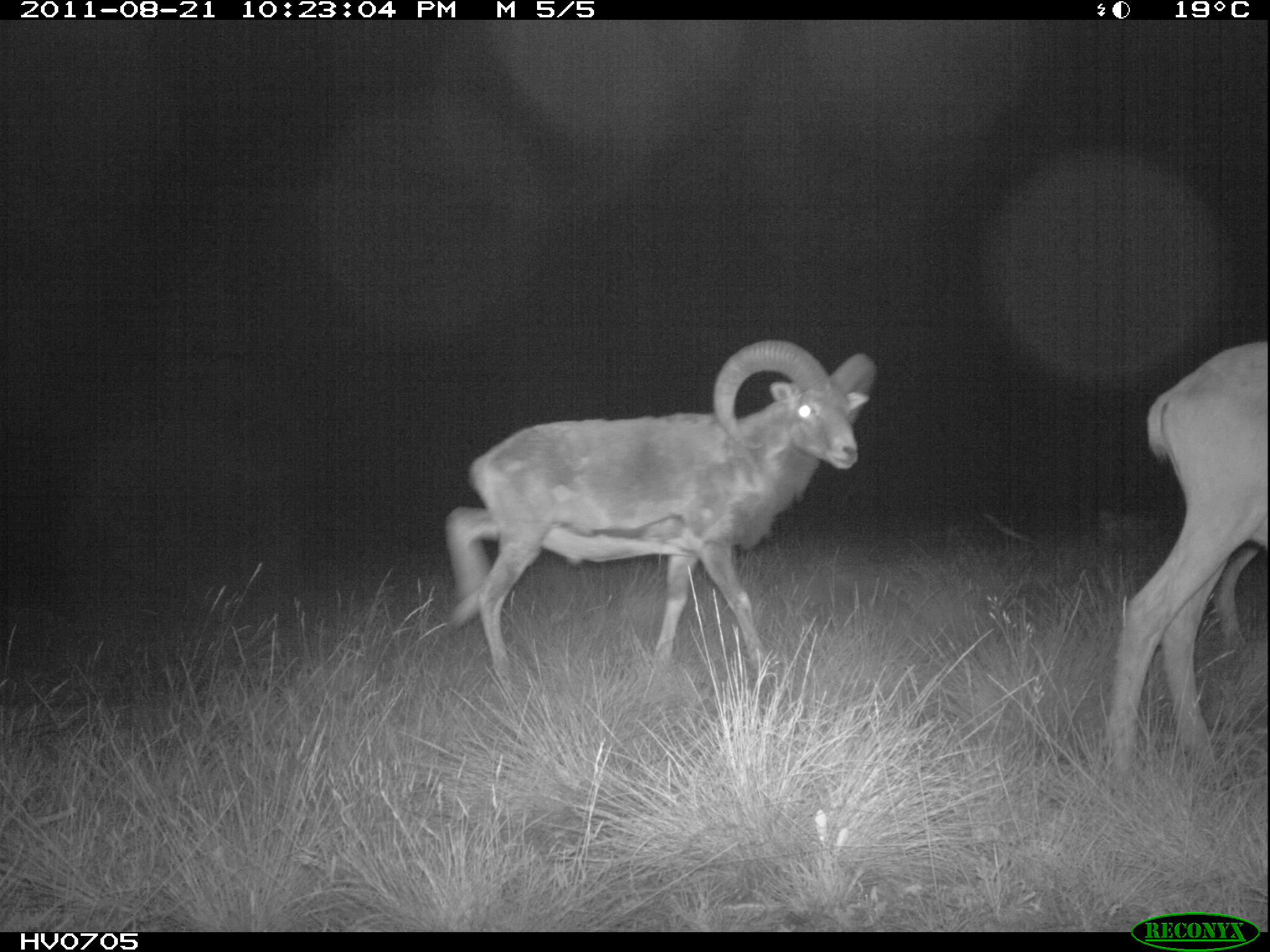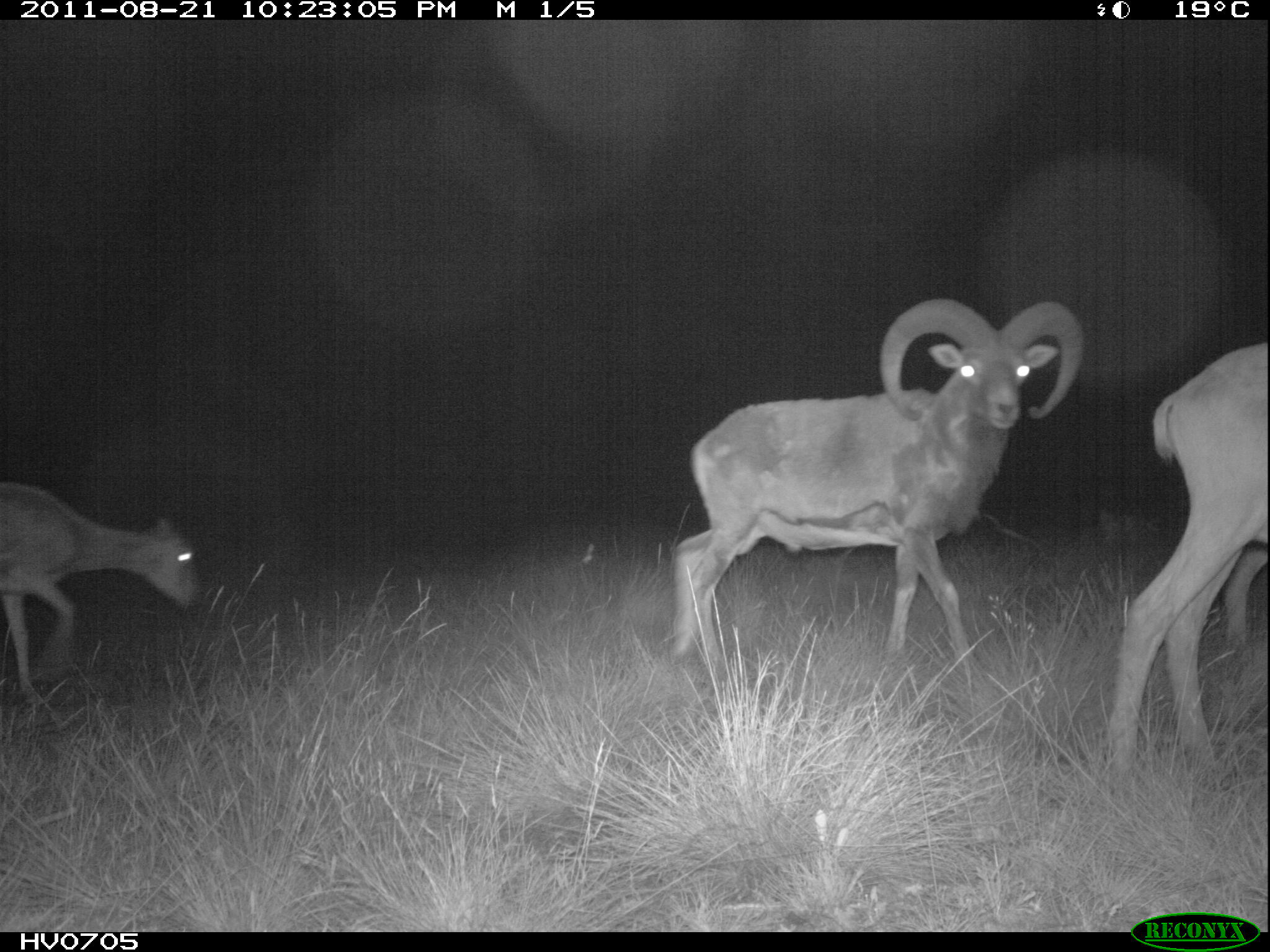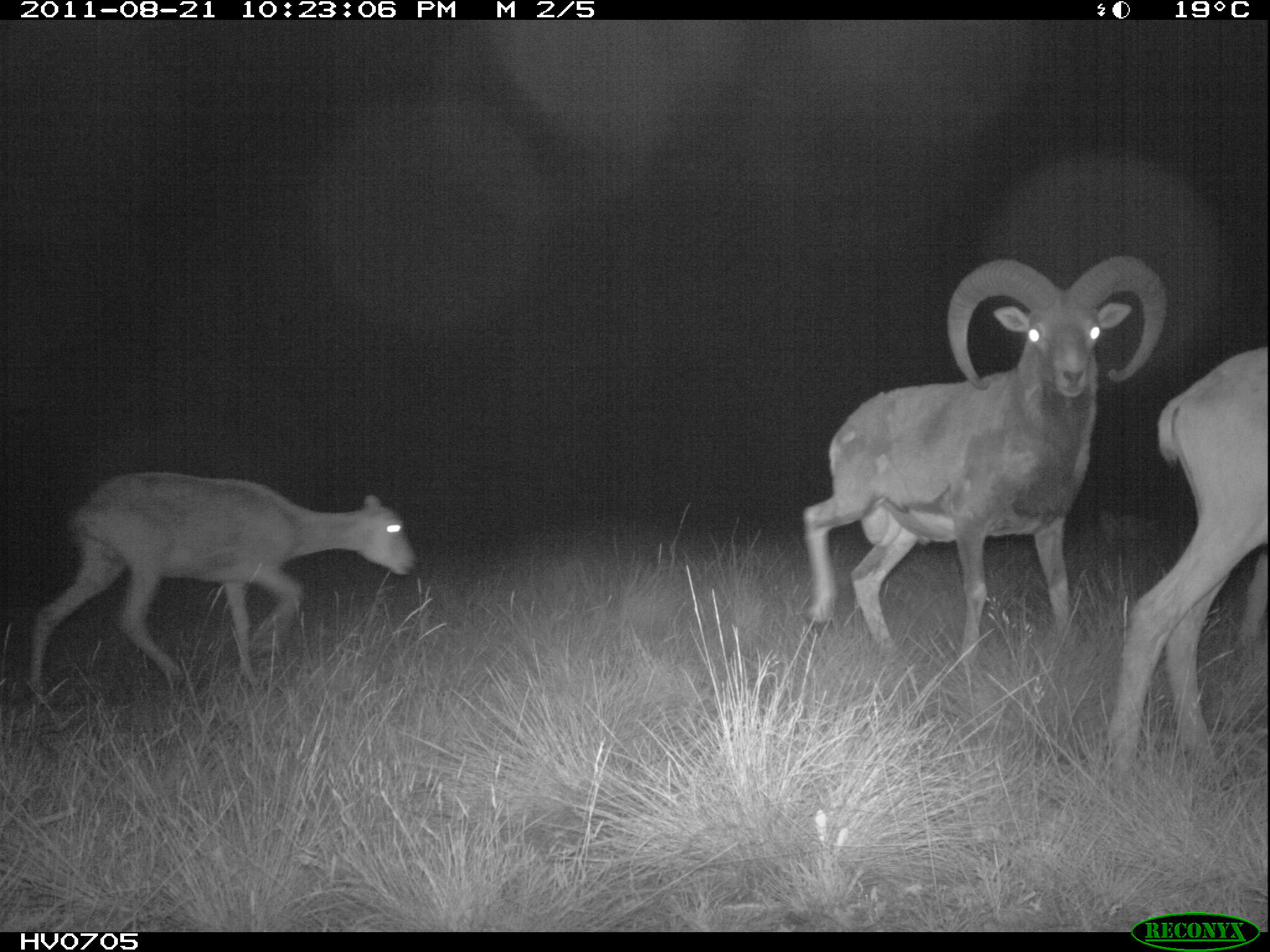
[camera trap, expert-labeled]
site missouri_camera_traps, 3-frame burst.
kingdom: Animalia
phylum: Chordata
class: Mammalia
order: Artiodactyla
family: Bovidae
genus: Ovis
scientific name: Ovis ammon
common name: mouflon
Mouflon (Ovis ammon). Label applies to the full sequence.